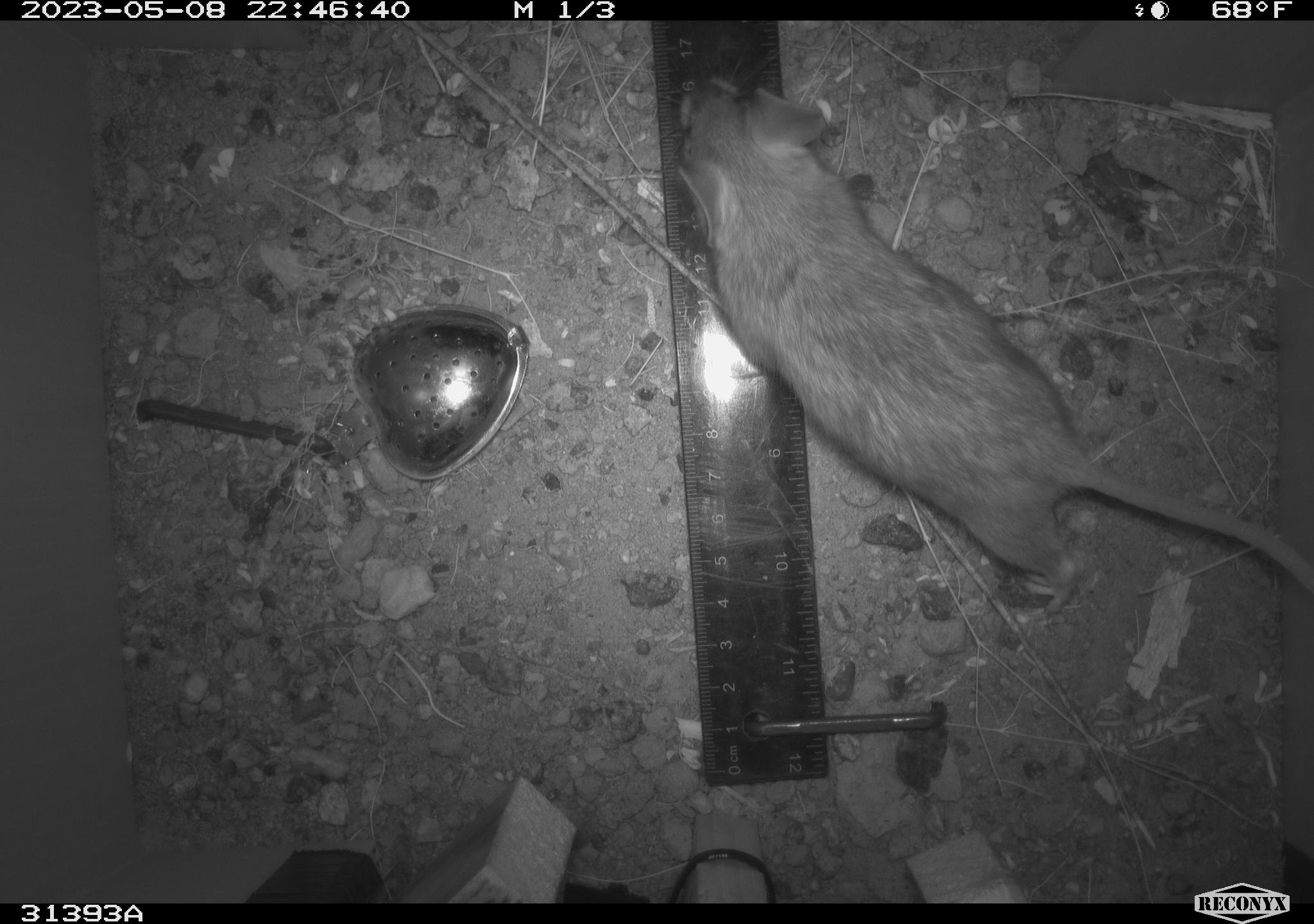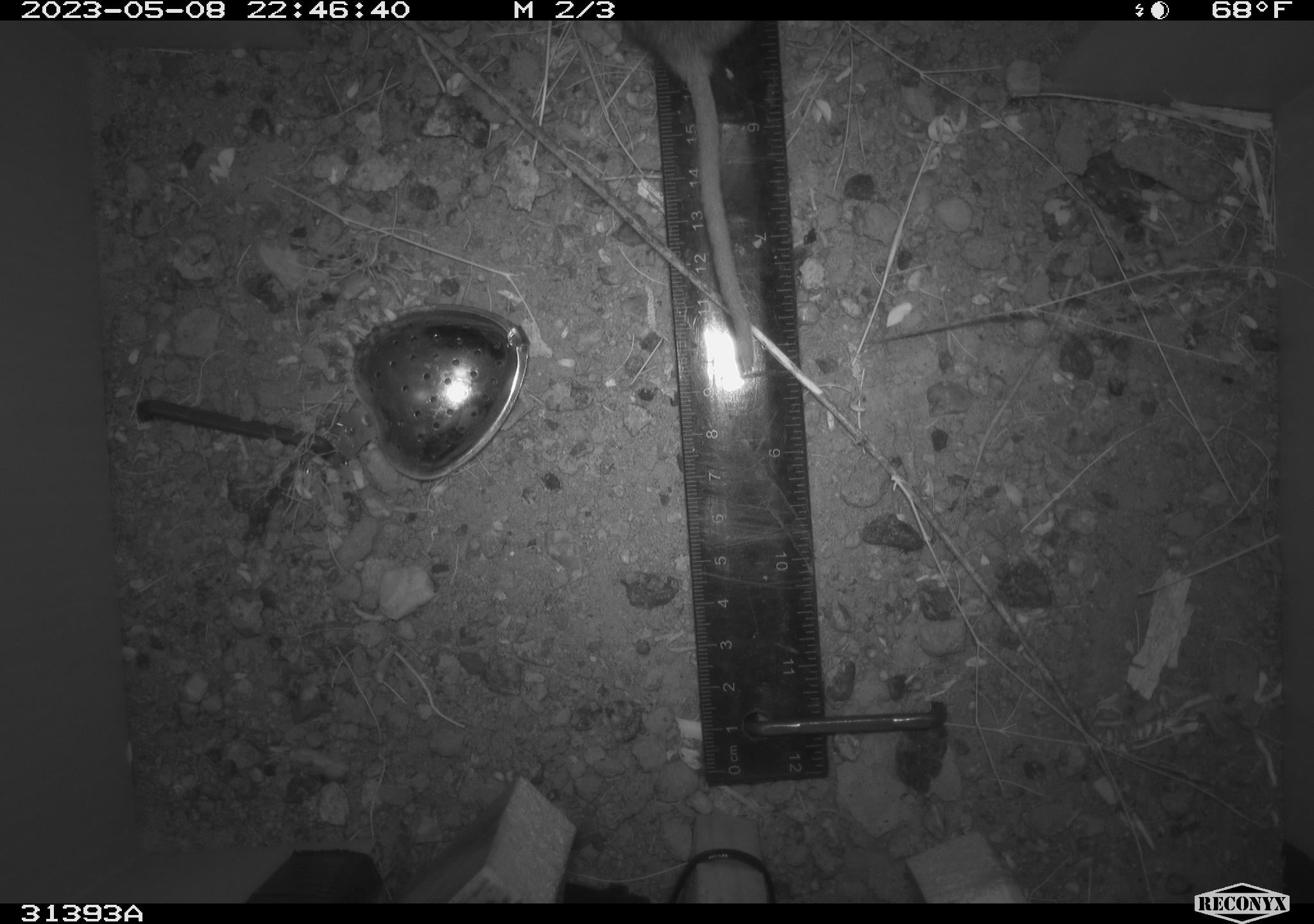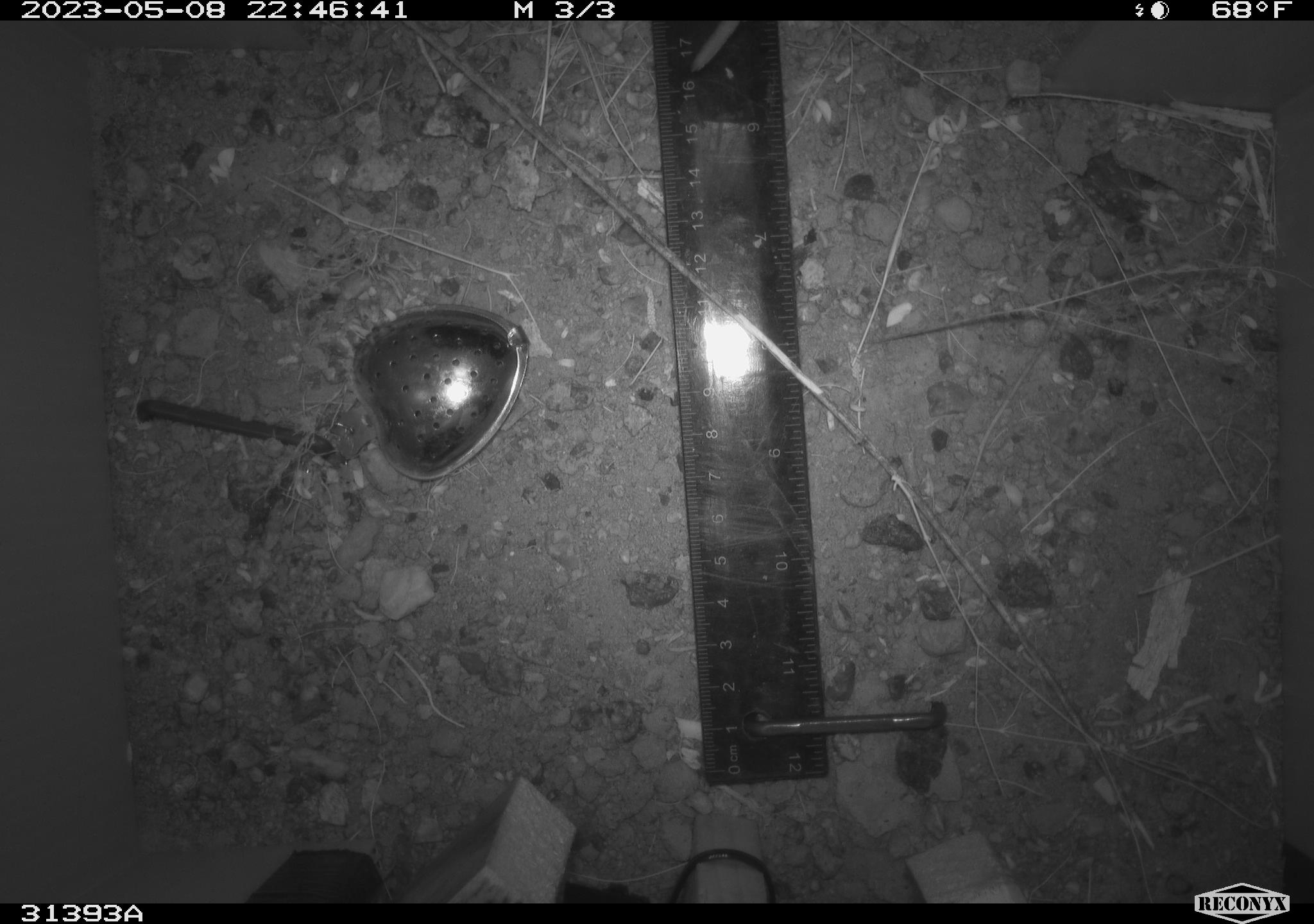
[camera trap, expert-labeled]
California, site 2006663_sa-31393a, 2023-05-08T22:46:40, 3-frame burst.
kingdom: Animalia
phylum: Chordata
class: Mammalia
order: Rodentia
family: Cricetidae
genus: Neotoma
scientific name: Neotoma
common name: pack rat or woodrat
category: neotoma species